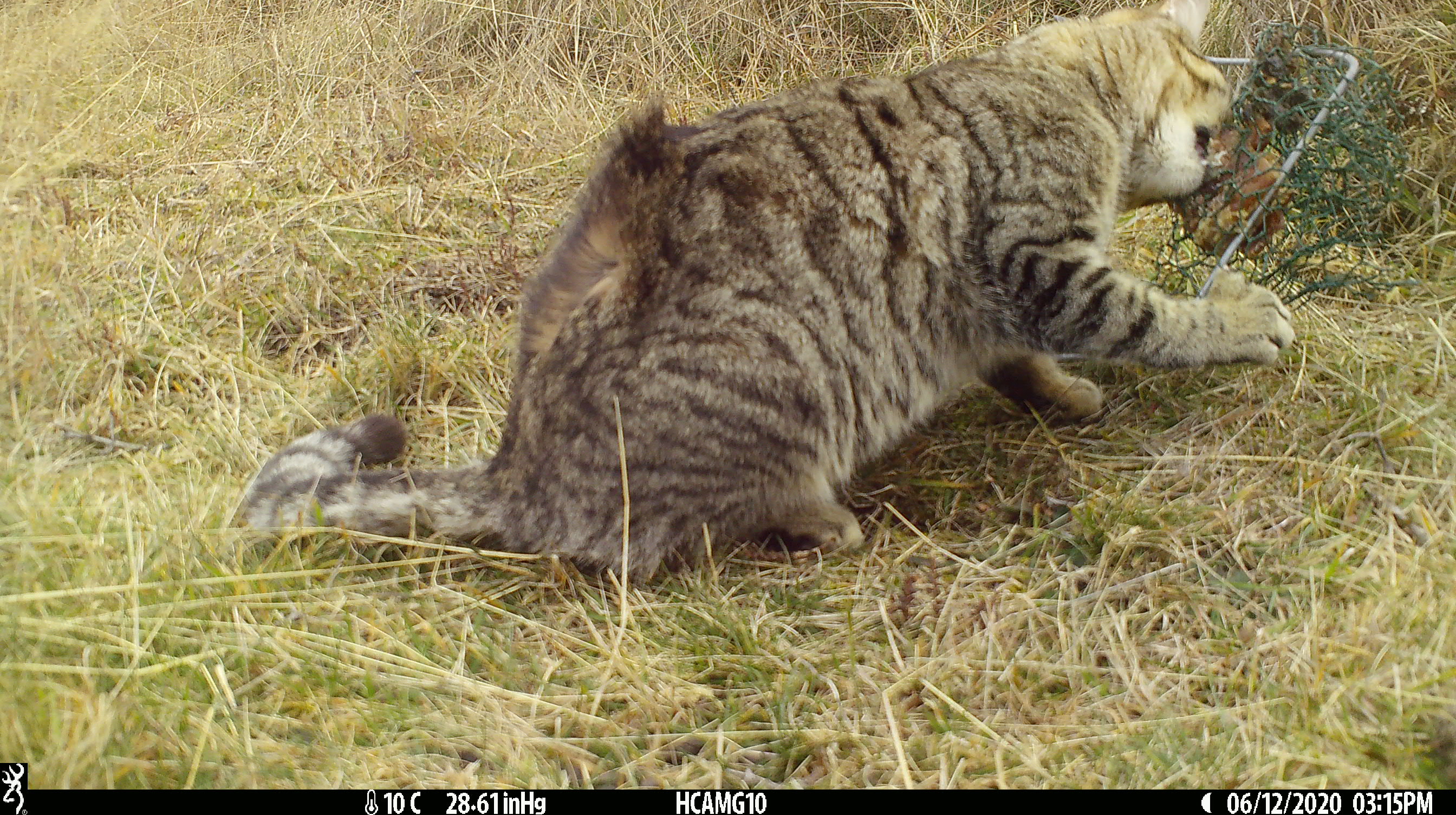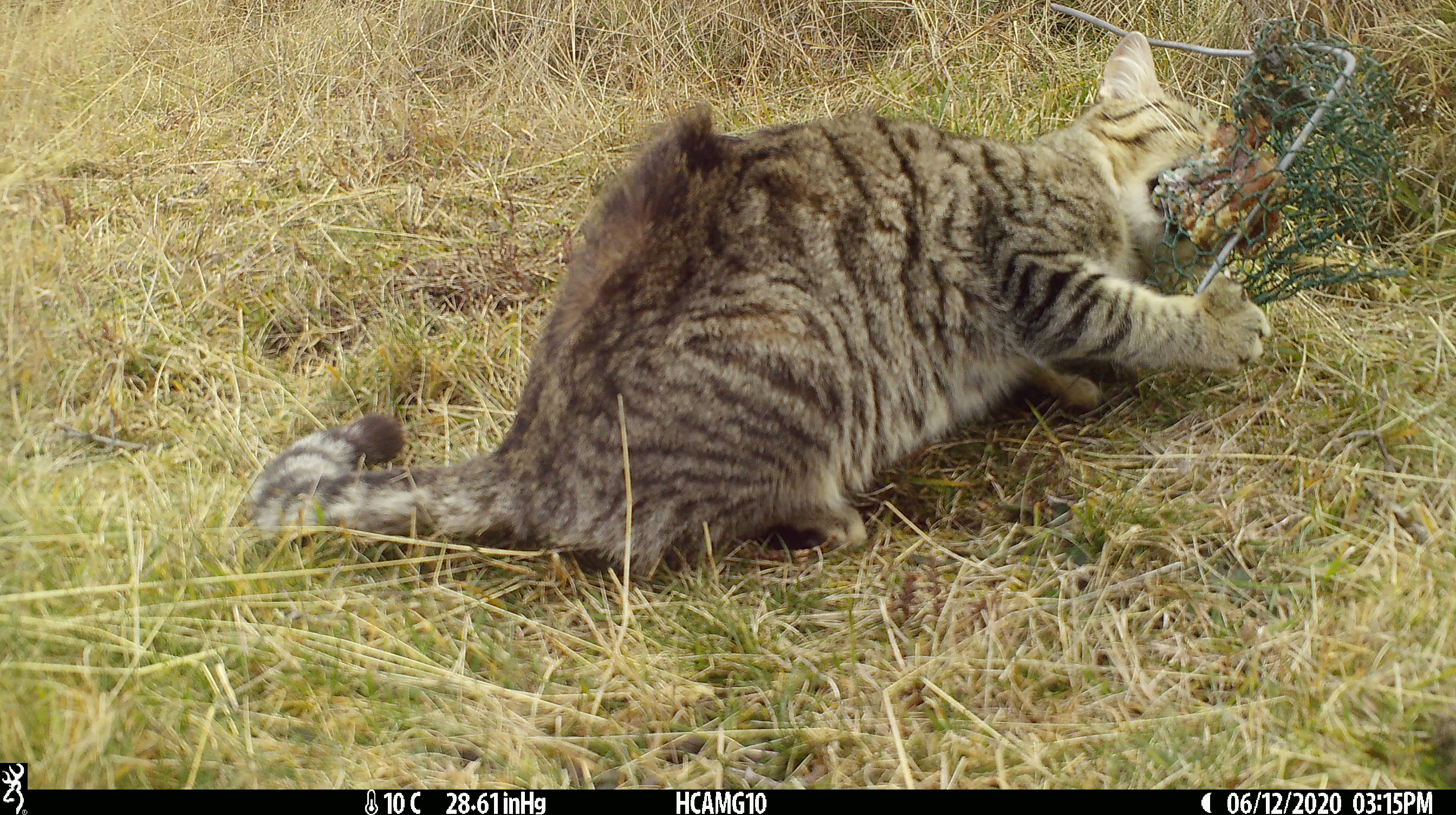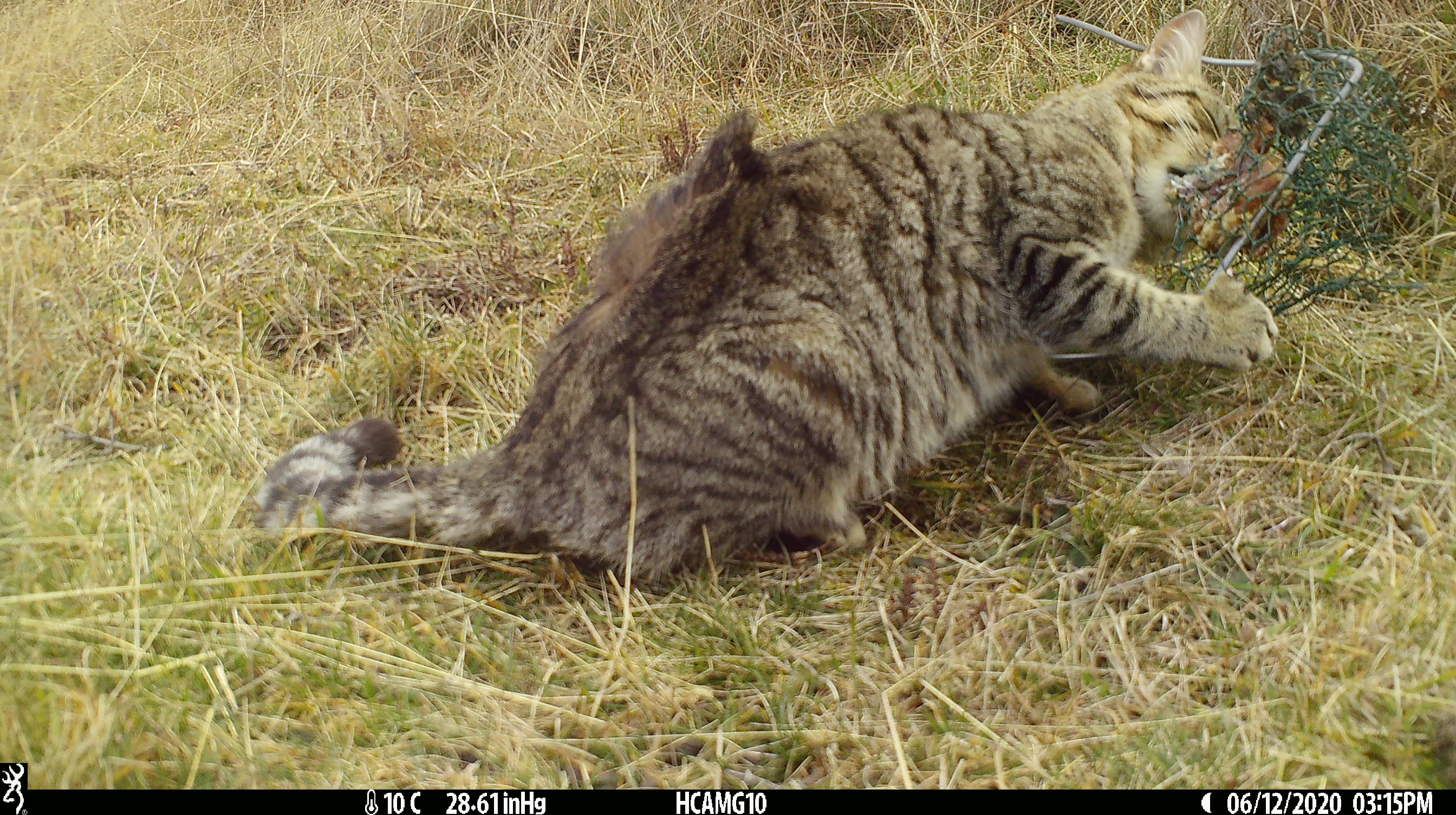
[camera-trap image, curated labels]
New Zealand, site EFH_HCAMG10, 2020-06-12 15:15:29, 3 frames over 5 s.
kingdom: Animalia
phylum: Chordata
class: Mammalia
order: Carnivora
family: Felidae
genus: Felis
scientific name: Felis catus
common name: domestic cat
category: cat